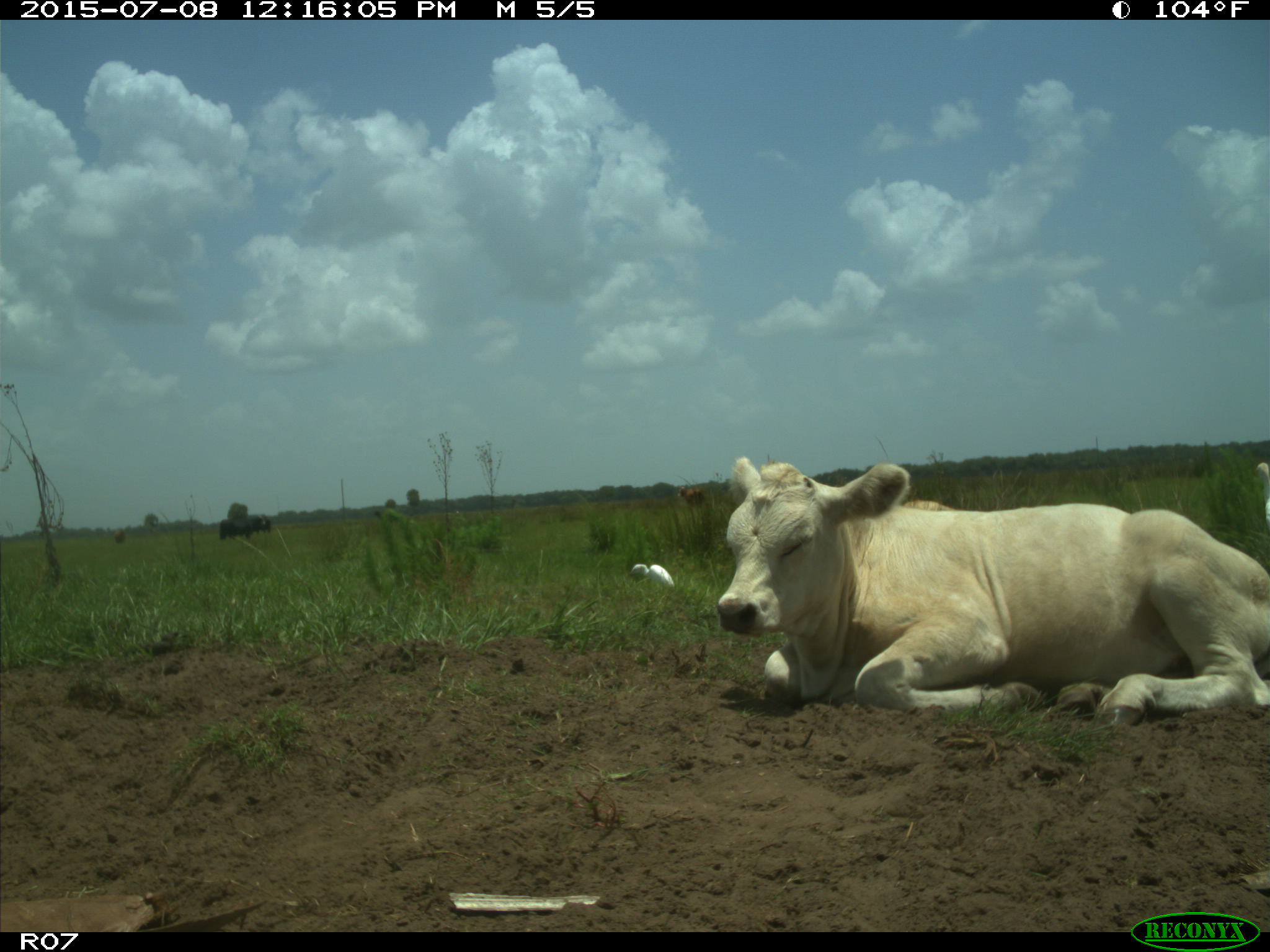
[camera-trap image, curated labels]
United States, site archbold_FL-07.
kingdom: Animalia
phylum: Chordata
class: Mammalia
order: Artiodactyla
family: Bovidae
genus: Bos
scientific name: Bos taurus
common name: domestic cow